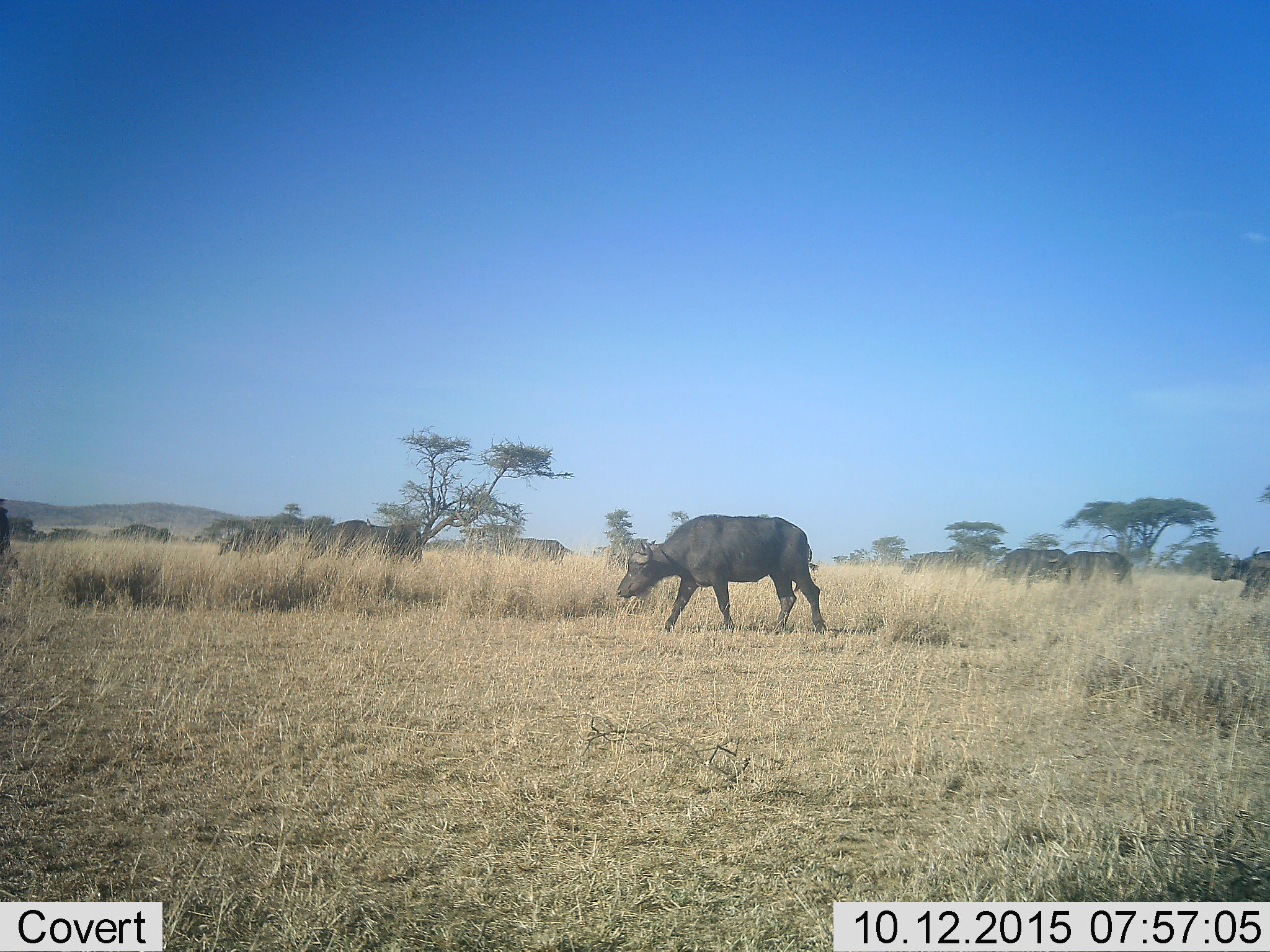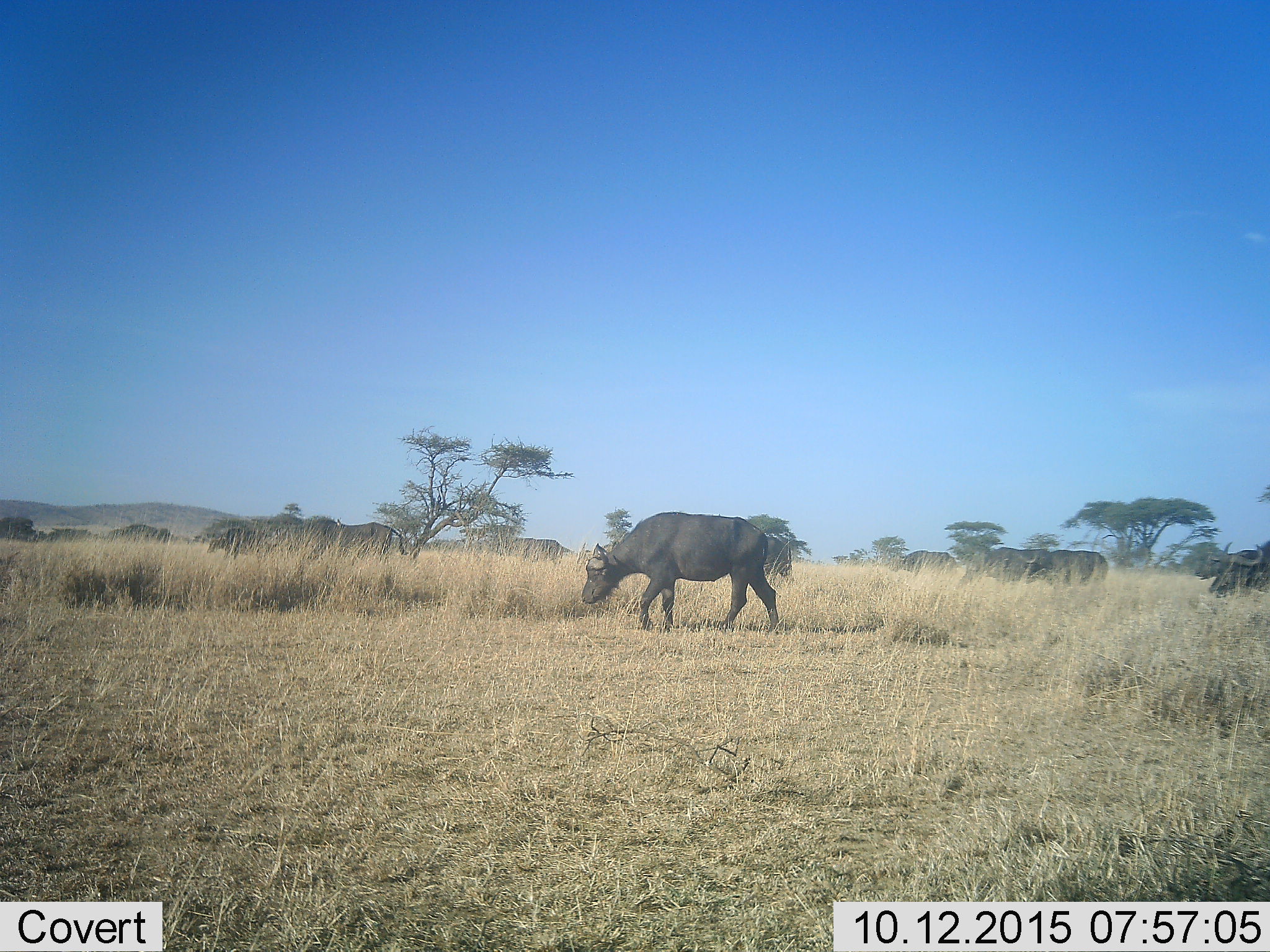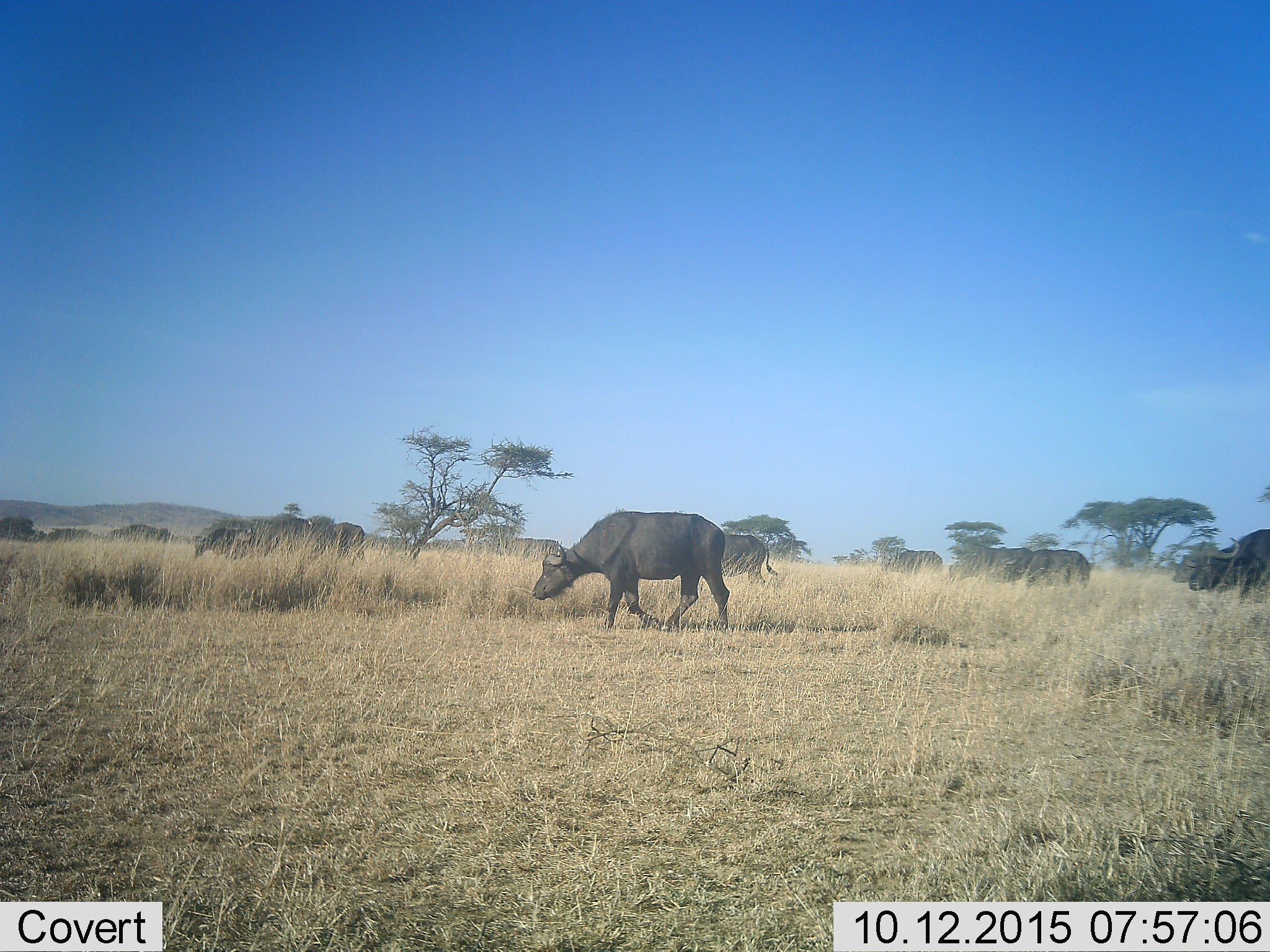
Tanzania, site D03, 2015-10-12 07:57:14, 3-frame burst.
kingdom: Animalia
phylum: Chordata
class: Mammalia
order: Artiodactyla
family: Bovidae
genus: Syncerus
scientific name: Syncerus caffer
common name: cape buffalo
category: buffalo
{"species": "buffalo (cape buffalo) (Syncerus caffer)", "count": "10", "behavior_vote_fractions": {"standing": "23%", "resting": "0%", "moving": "92%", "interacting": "0%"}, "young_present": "0%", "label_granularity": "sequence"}